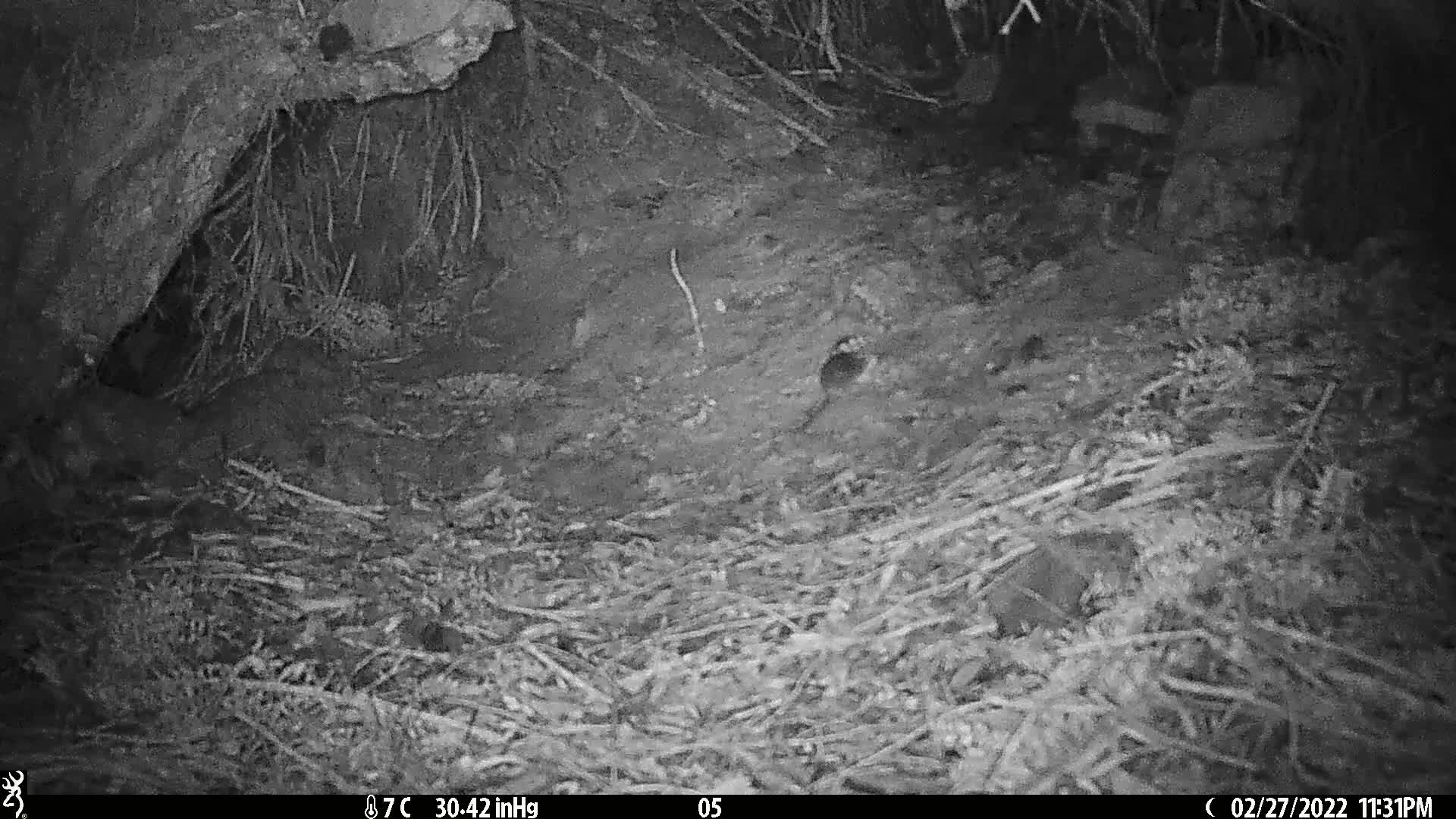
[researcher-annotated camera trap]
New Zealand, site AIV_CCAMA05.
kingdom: Animalia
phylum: Chordata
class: Mammalia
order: Rodentia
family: Muridae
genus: Mus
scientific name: Mus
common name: mouse